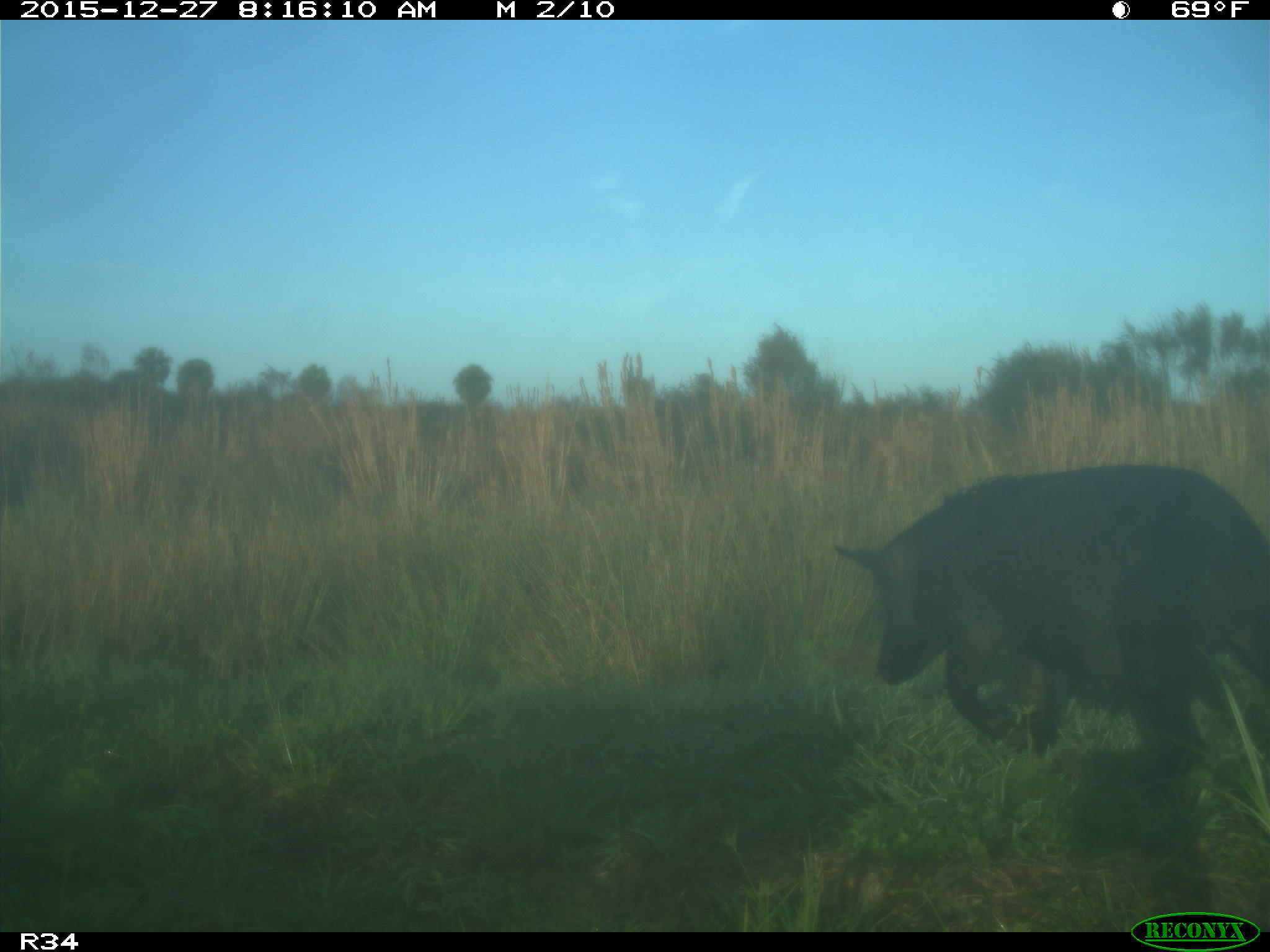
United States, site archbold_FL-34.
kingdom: Animalia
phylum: Chordata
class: Mammalia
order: Artiodactyla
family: Suidae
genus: Sus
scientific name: Sus scrofa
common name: wild boar